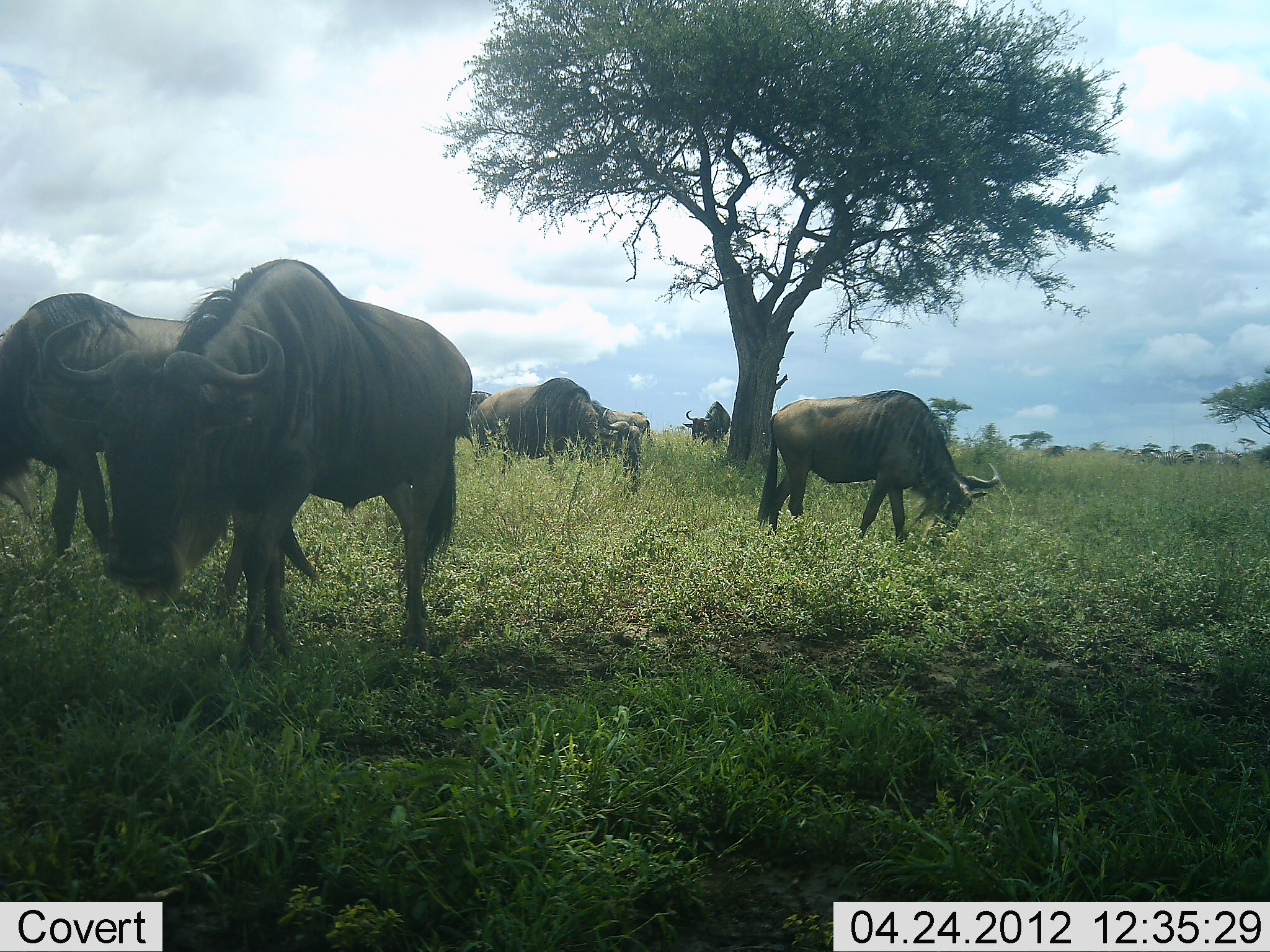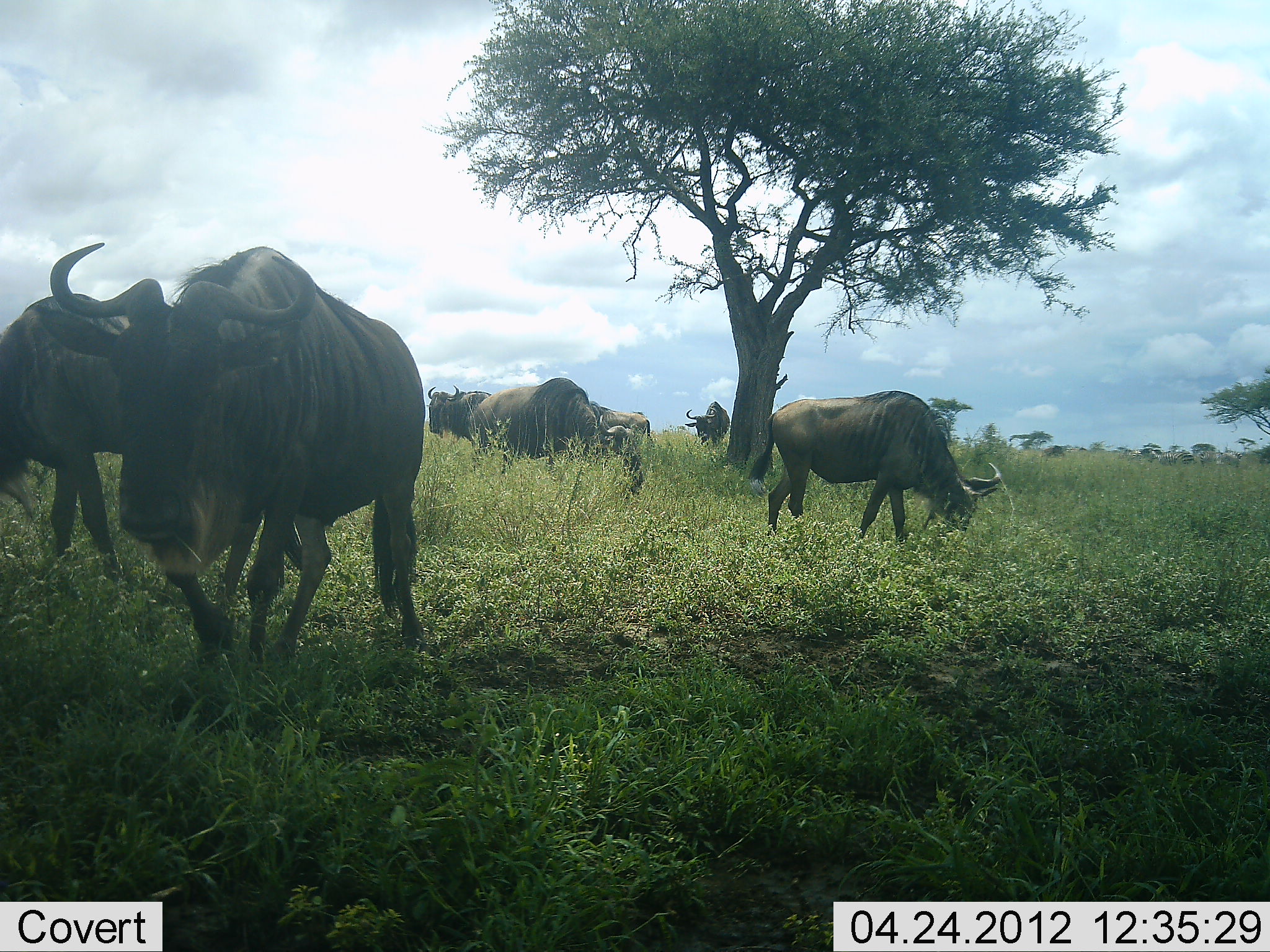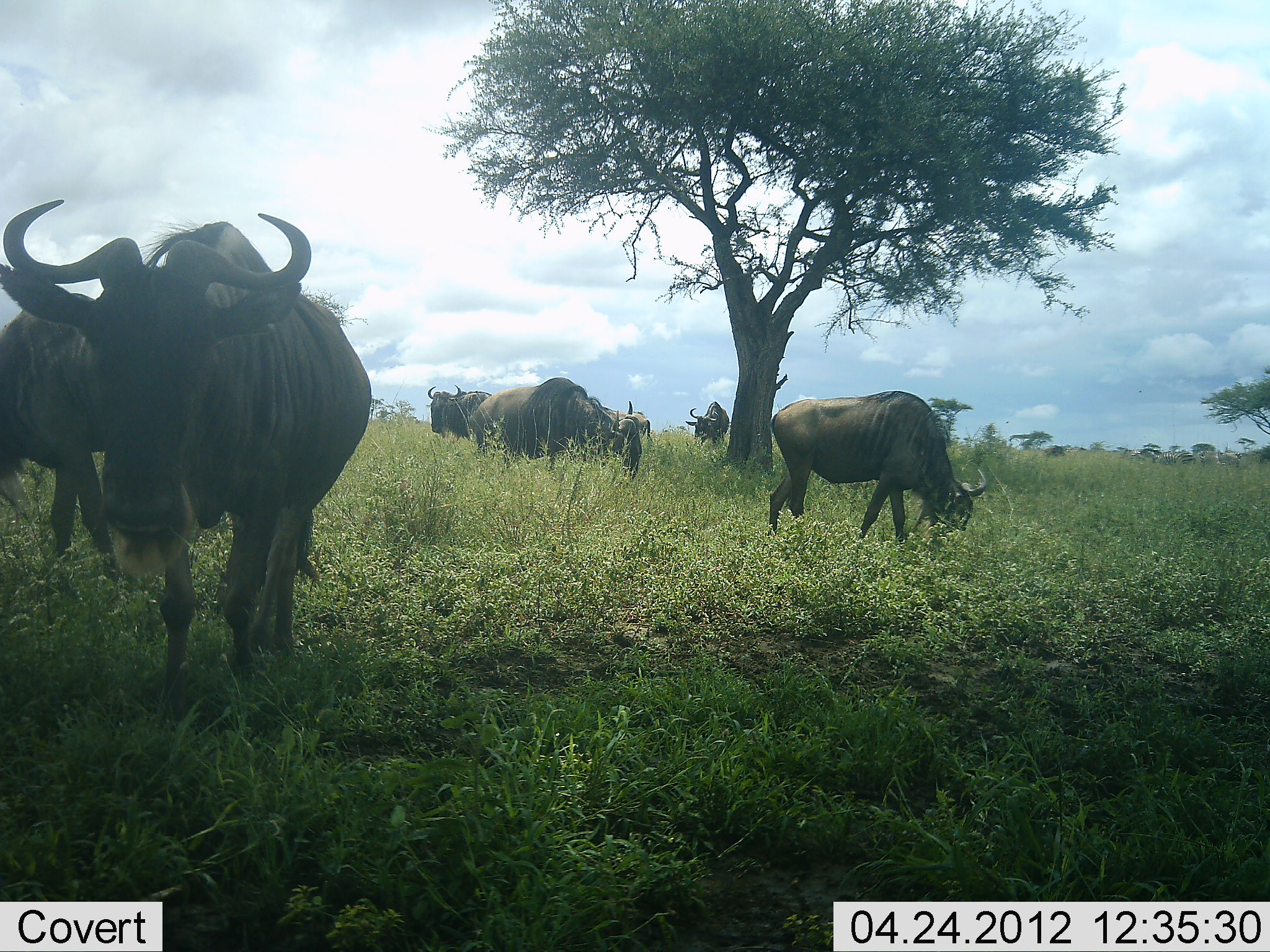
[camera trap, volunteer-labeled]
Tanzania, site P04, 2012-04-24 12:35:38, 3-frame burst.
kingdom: Animalia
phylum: Chordata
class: Mammalia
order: Artiodactyla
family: Bovidae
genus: Connochaetes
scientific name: Connochaetes taurinus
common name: blue wildebeest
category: wildebeest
Wildebeest (blue wildebeest) (Connochaetes taurinus), count 7. Behavior (volunteer vote fractions): standing 41%, resting 0%, moving 53%, interacting 0%. Young present (vote fraction): 0%. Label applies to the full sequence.